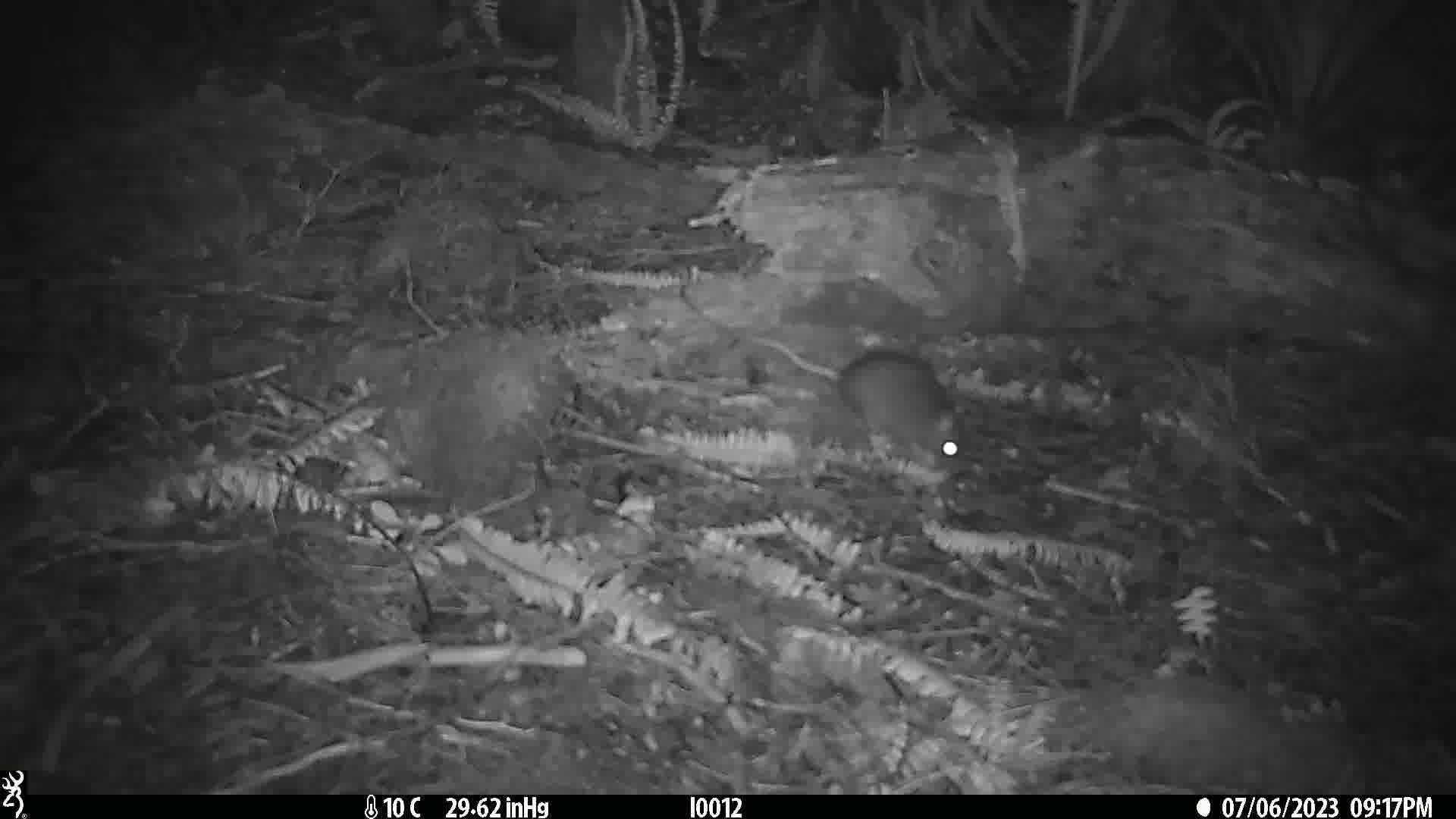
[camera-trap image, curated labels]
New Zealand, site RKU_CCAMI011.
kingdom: Animalia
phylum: Chordata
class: Mammalia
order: Rodentia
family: Muridae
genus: Rattus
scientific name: Rattus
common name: rat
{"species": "rat (Rattus)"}